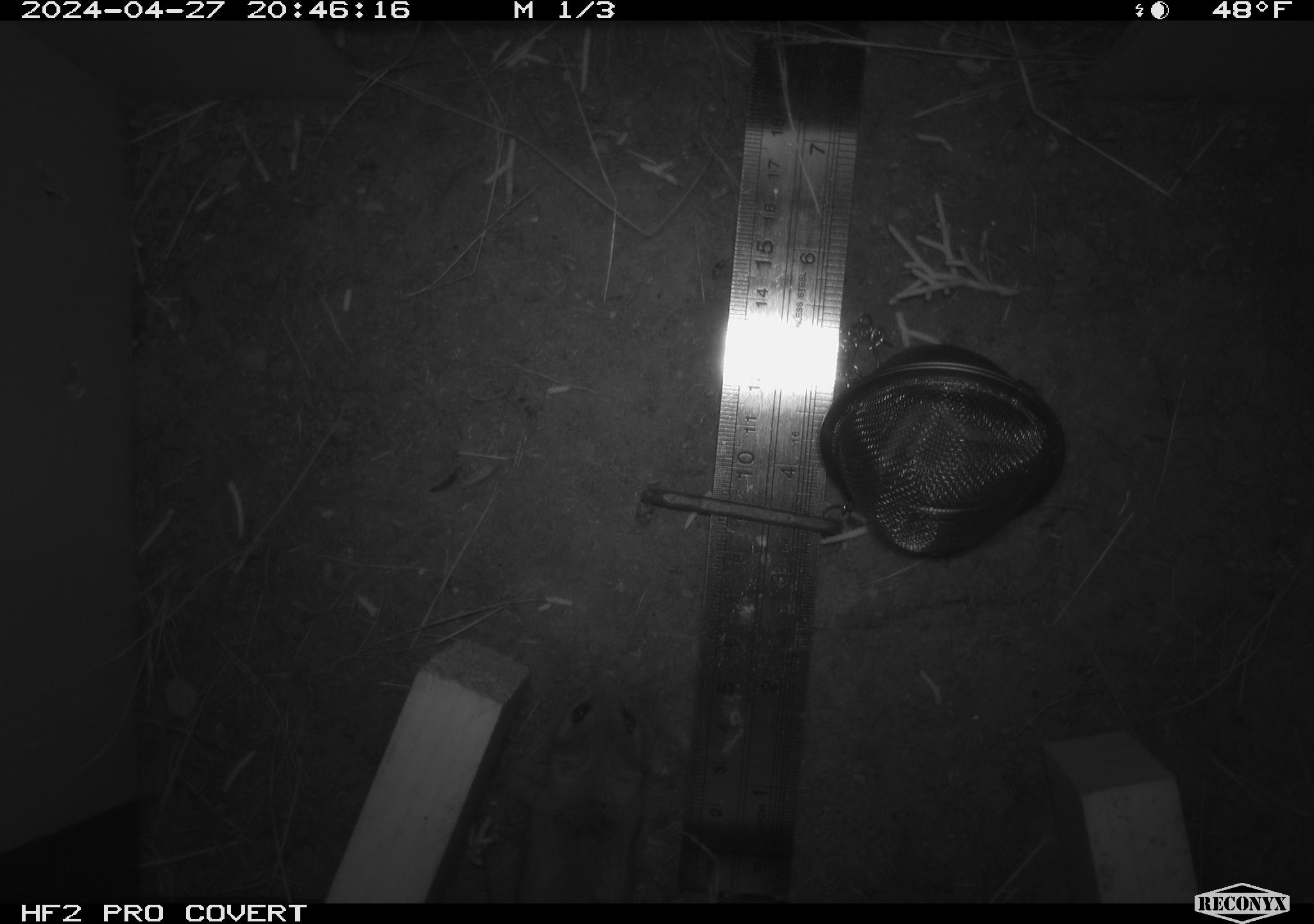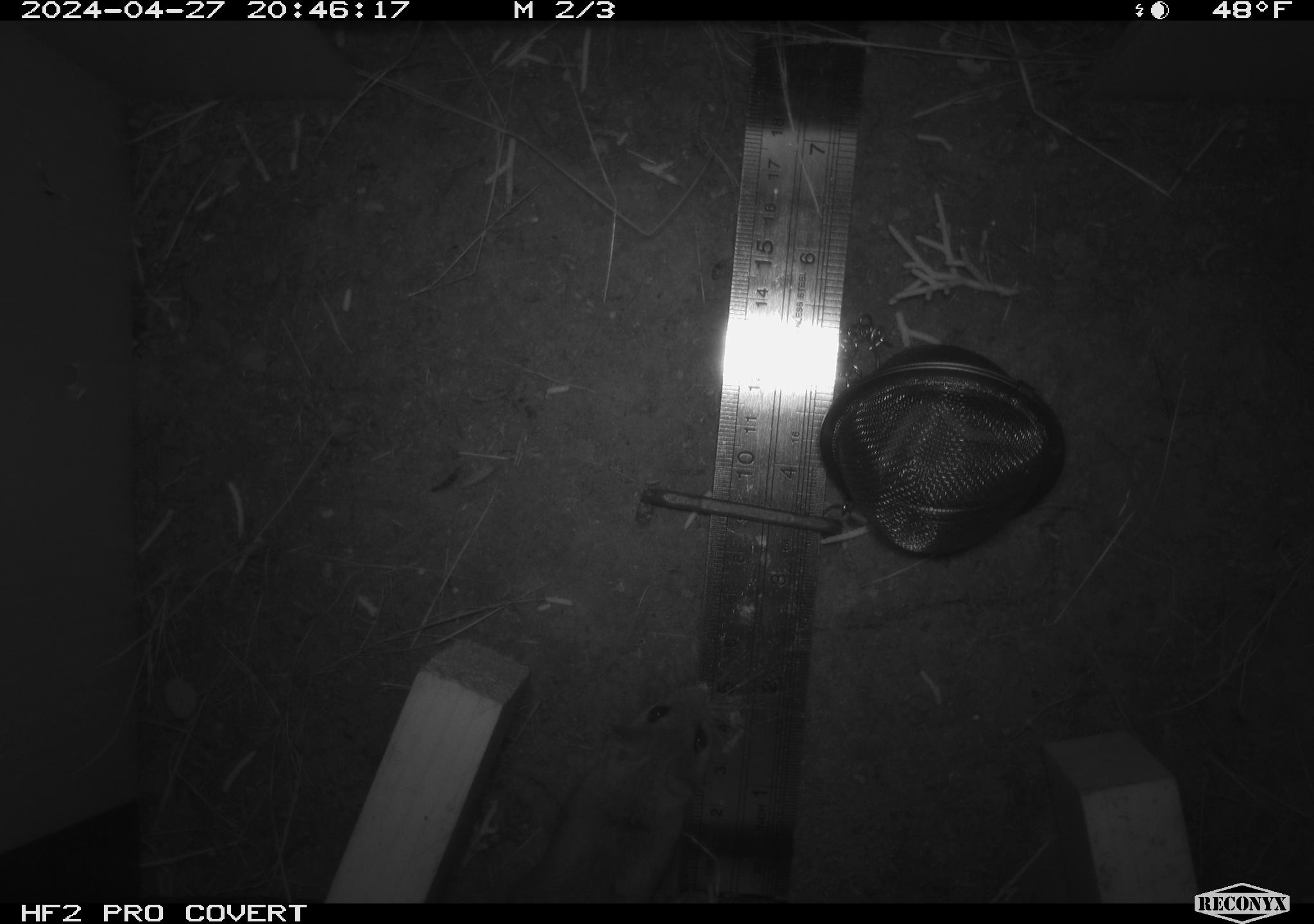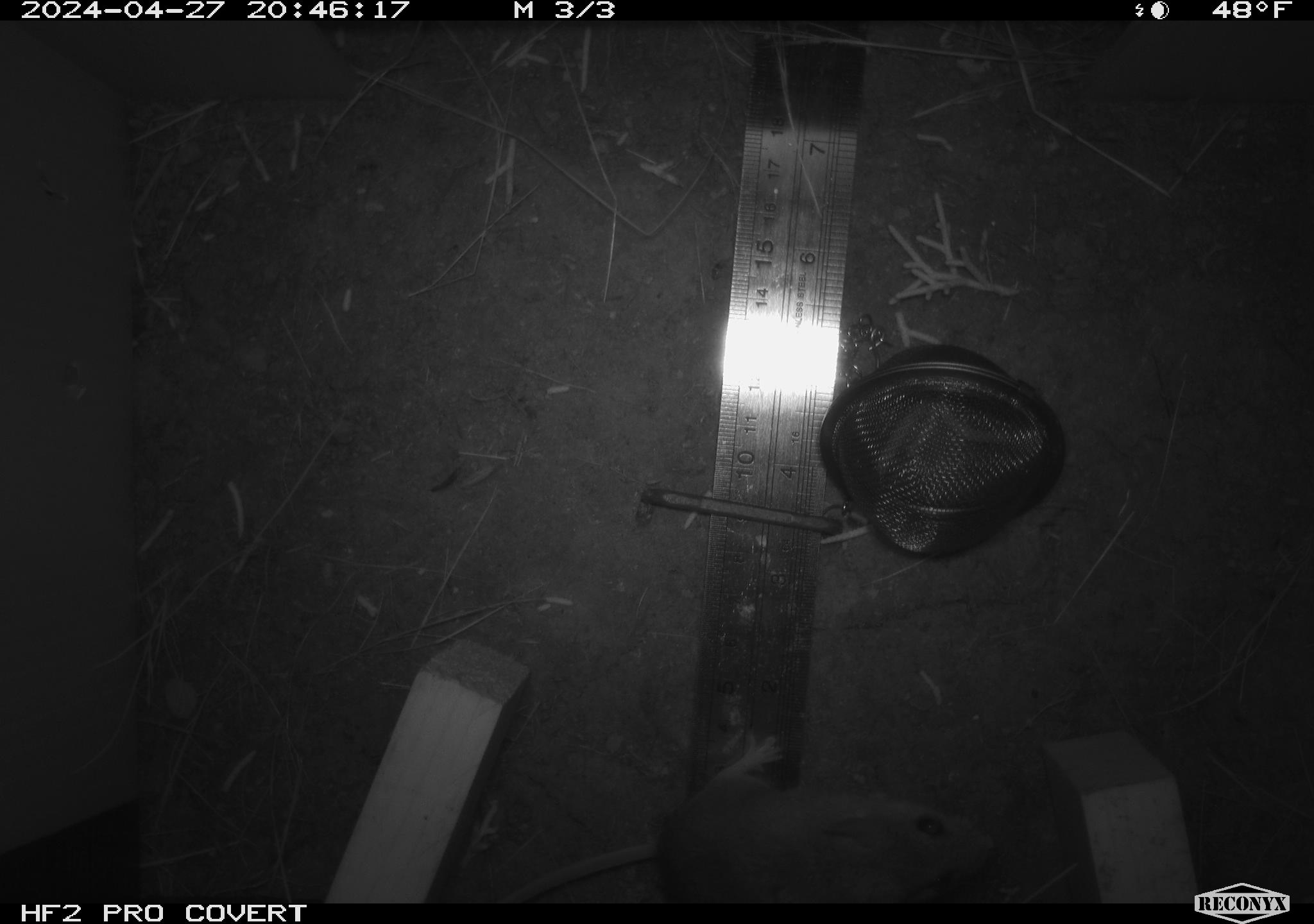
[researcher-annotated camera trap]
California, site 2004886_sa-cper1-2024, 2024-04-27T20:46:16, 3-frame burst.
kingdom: Animalia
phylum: Chordata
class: Mammalia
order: Rodentia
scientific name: Rodentia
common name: rodent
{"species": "rodent (Rodentia)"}